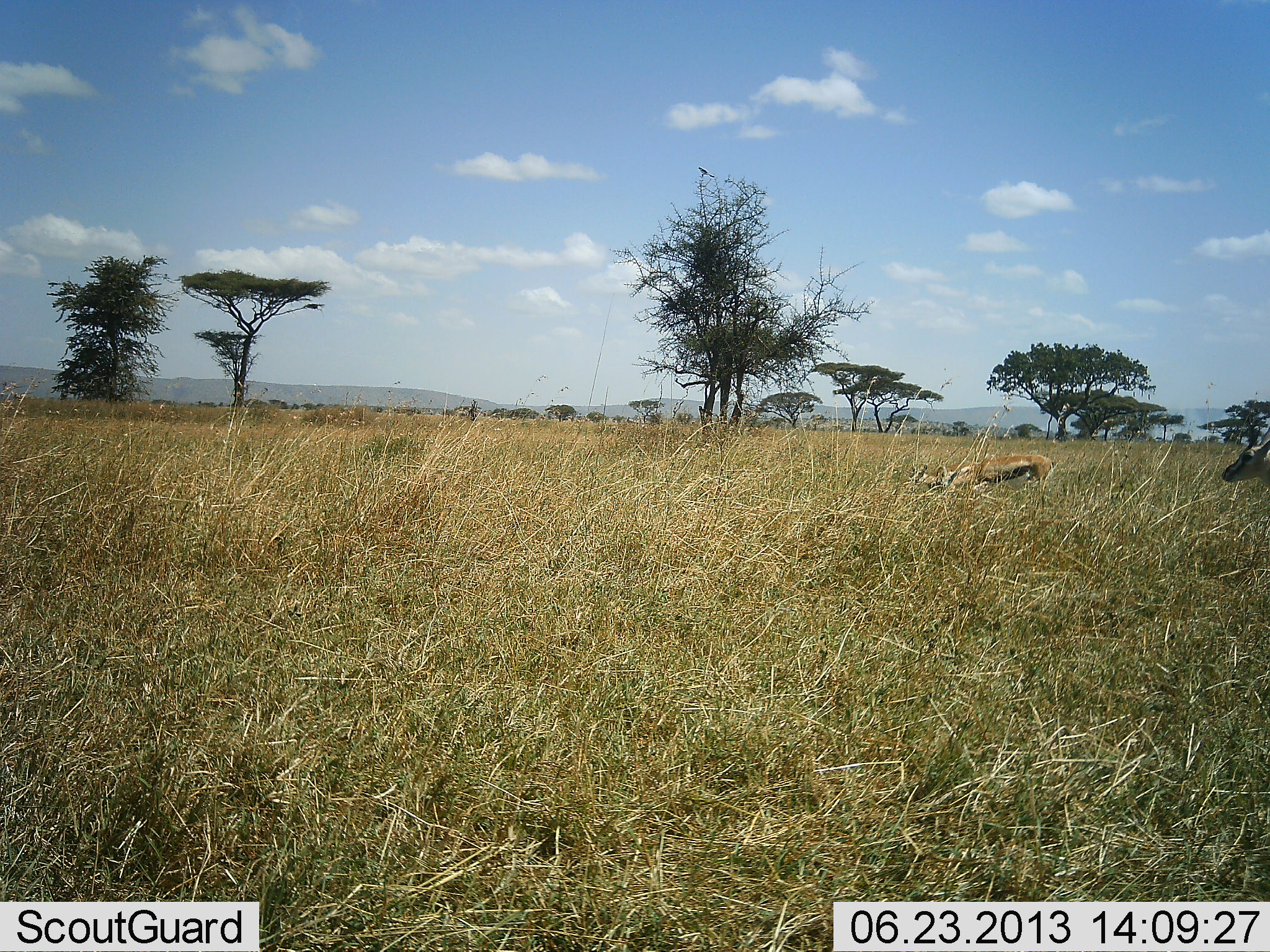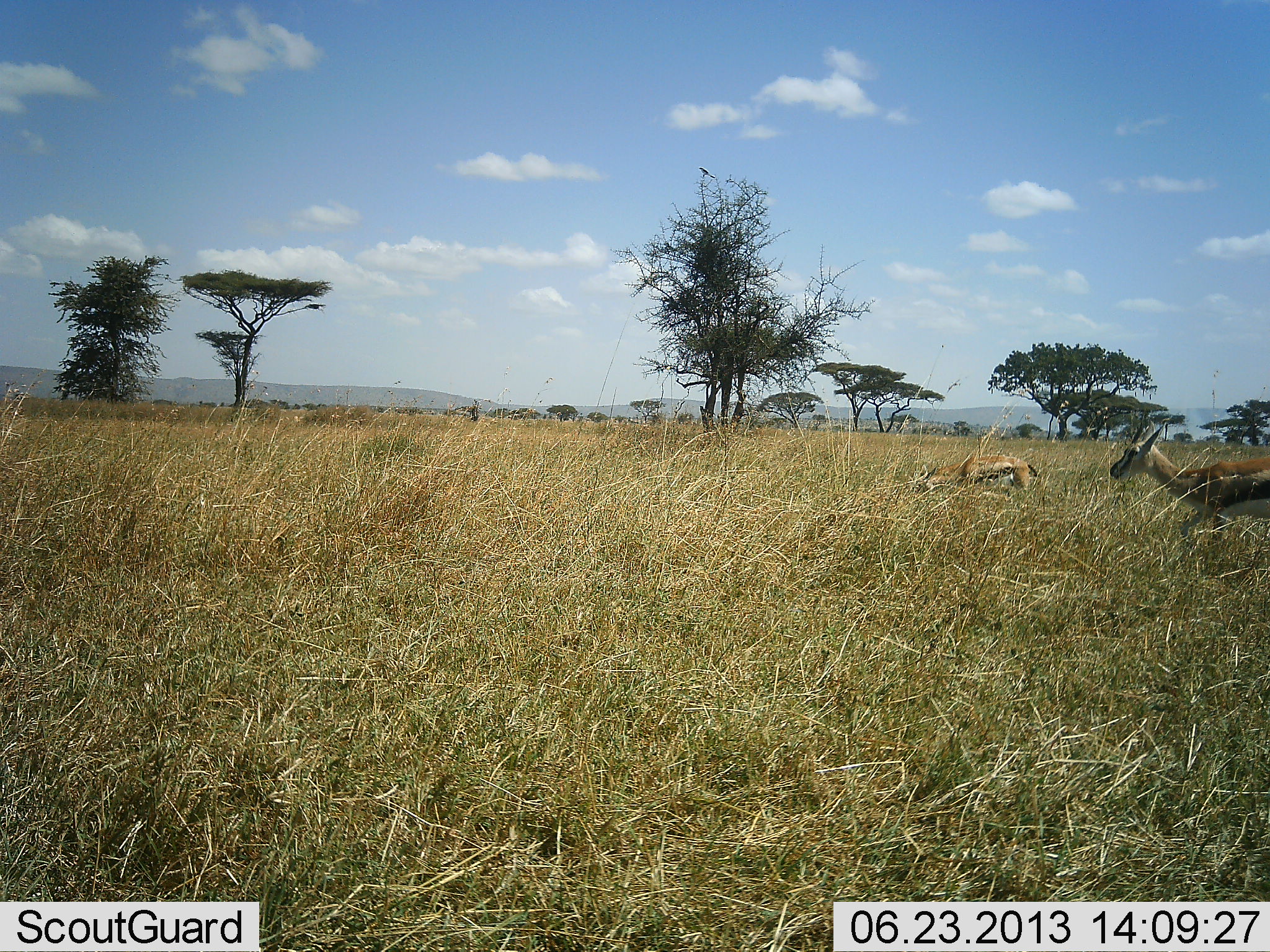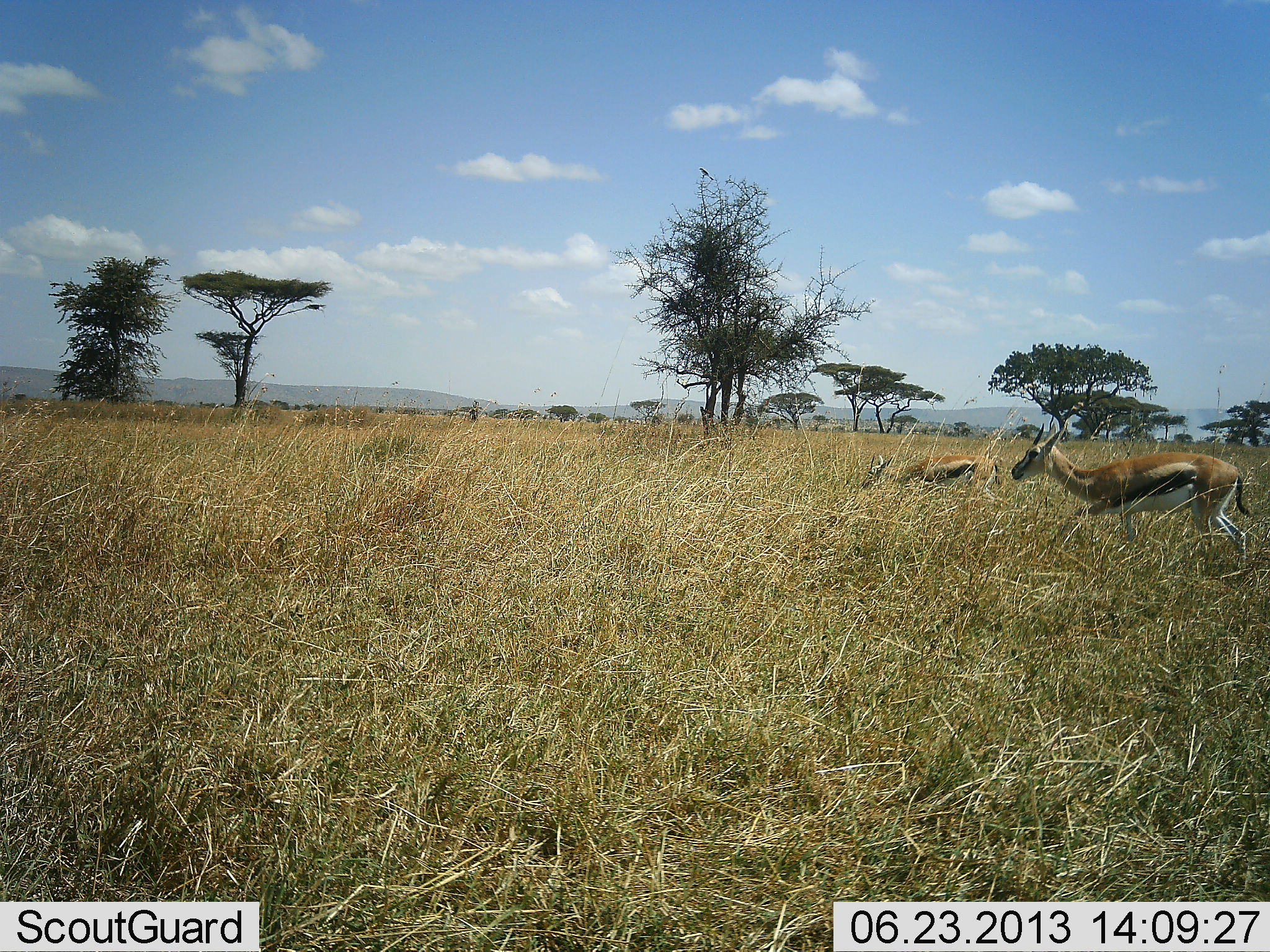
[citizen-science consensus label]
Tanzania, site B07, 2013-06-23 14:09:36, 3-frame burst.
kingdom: Animalia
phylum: Chordata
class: Mammalia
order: Artiodactyla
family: Bovidae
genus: Eudorcas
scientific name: Eudorcas thomsonii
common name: thomson's gazelle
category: gazellethomsons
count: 2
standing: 6%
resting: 0%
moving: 94%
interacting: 0%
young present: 0%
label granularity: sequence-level